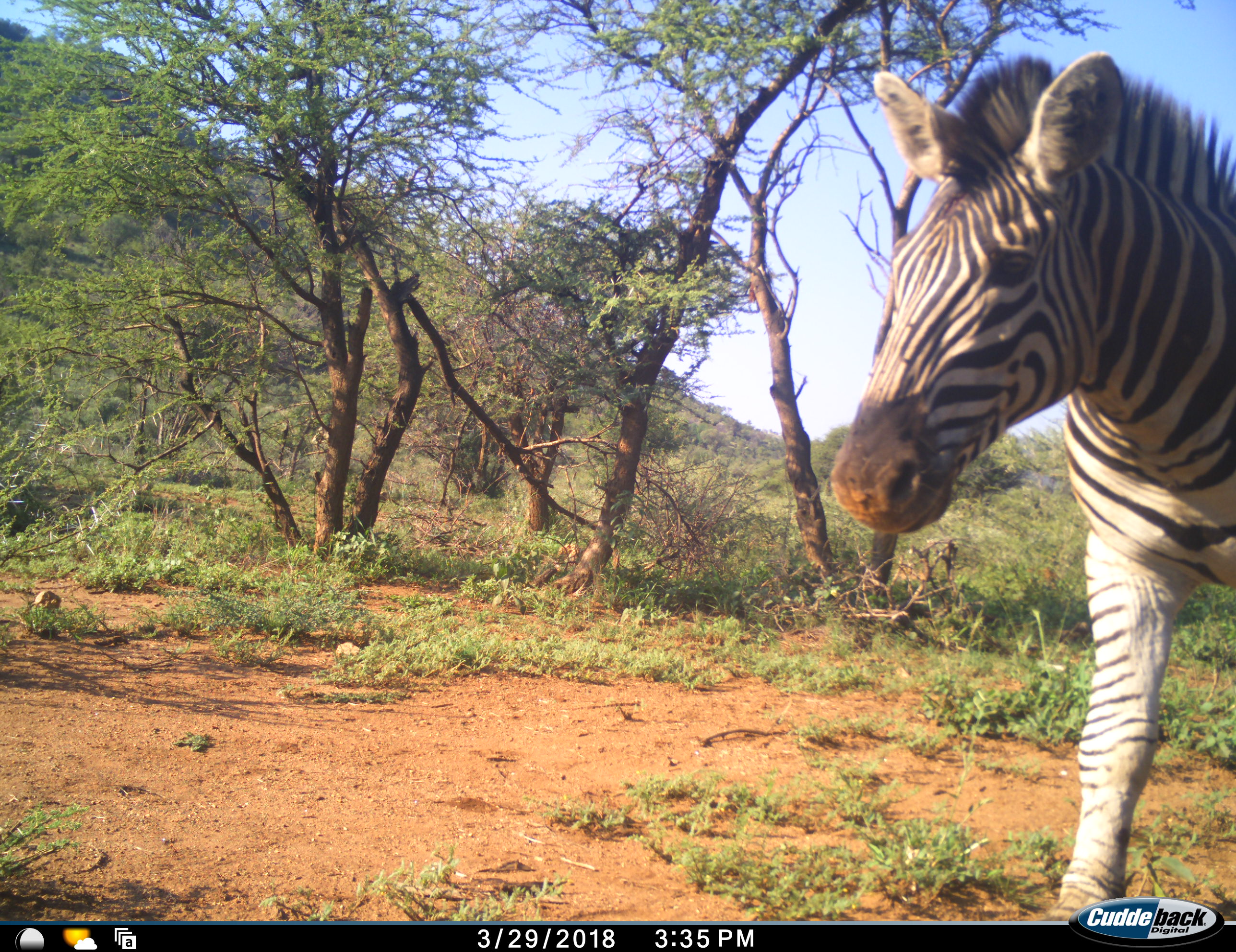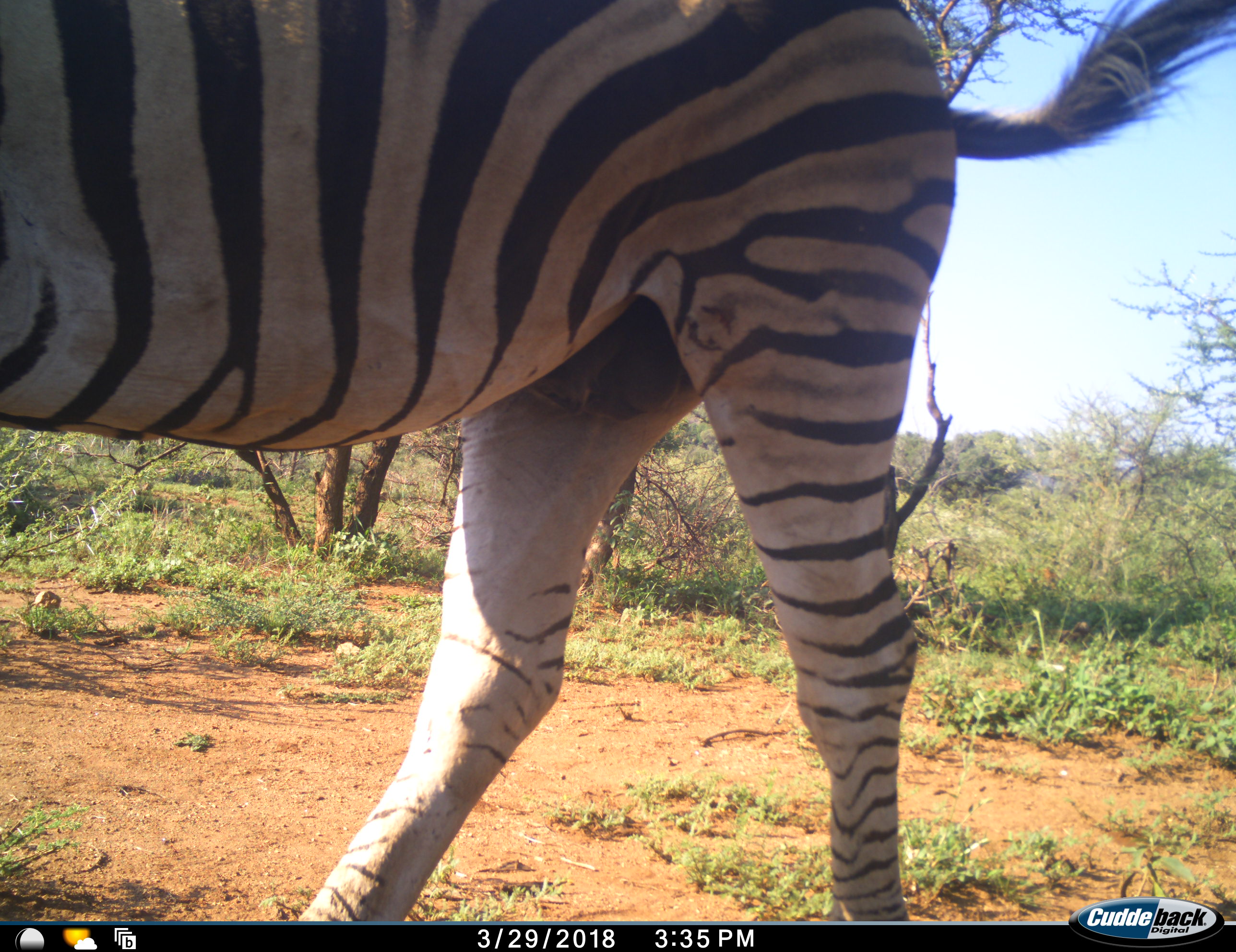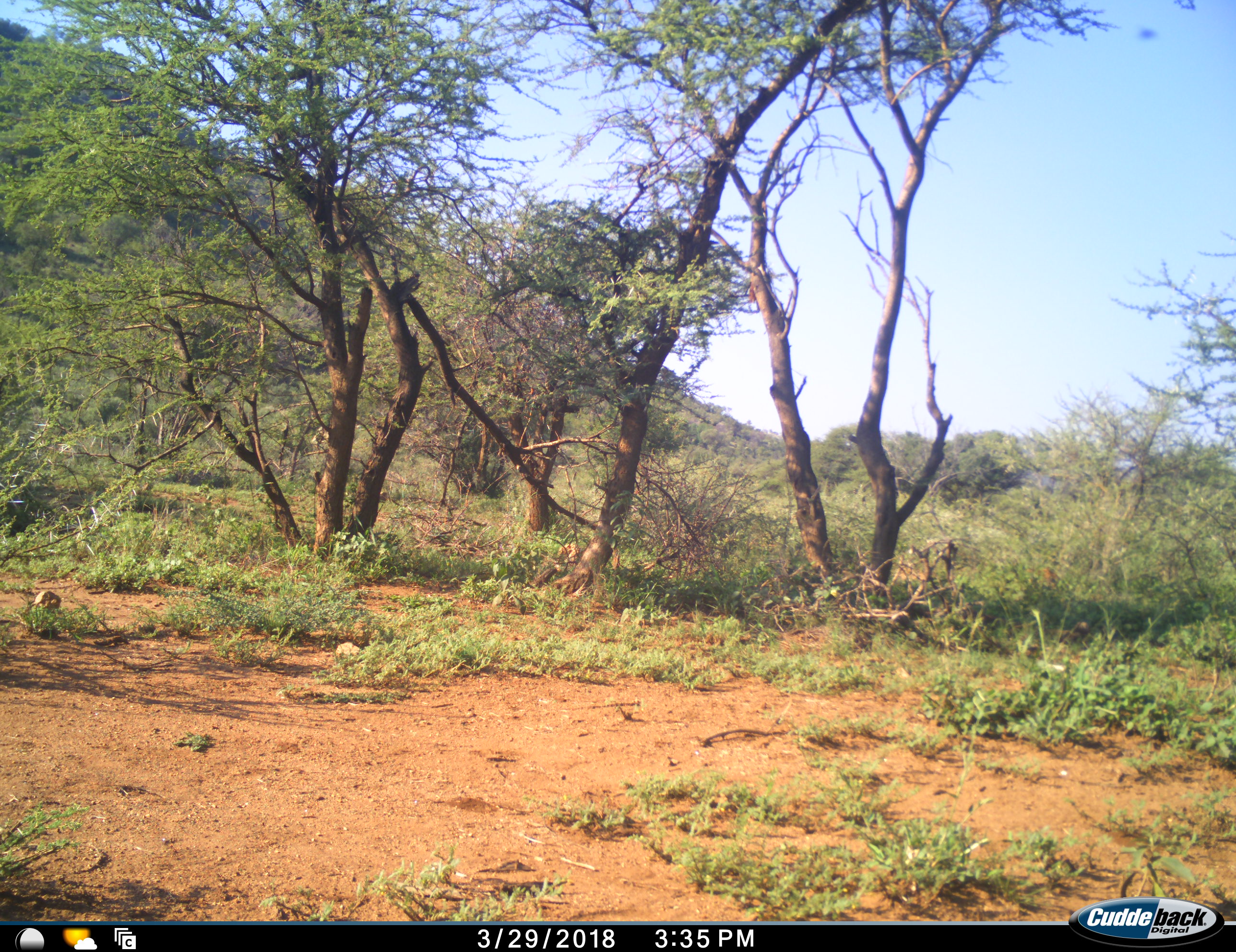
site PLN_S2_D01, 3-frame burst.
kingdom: Animalia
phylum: Chordata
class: Mammalia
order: Perissodactyla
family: Equidae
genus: Equus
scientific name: Equus quagga burchellii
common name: burchell's zebra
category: zebraburchells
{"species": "zebraburchells (burchell's zebra) (Equus quagga burchellii)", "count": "1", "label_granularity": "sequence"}